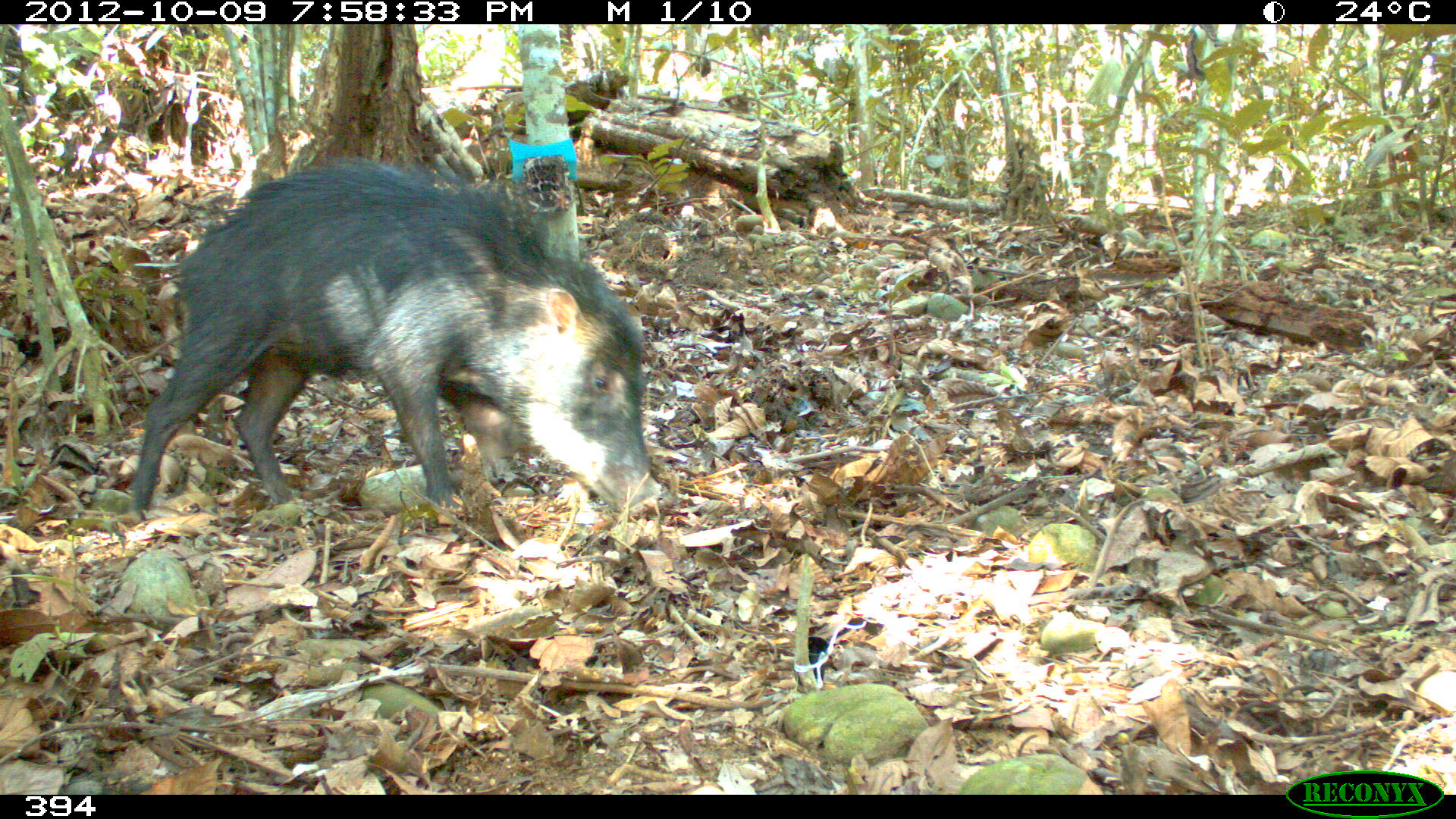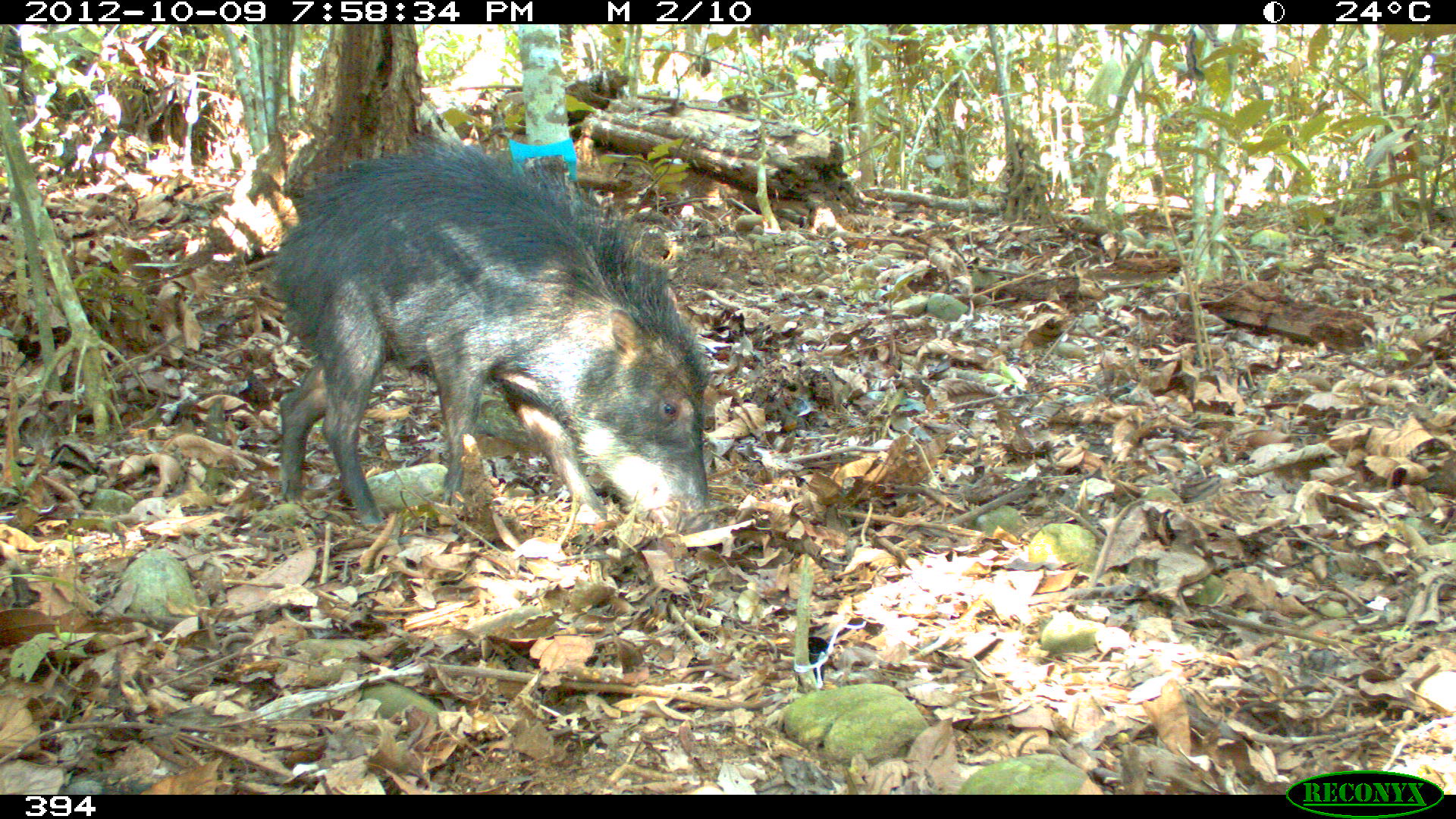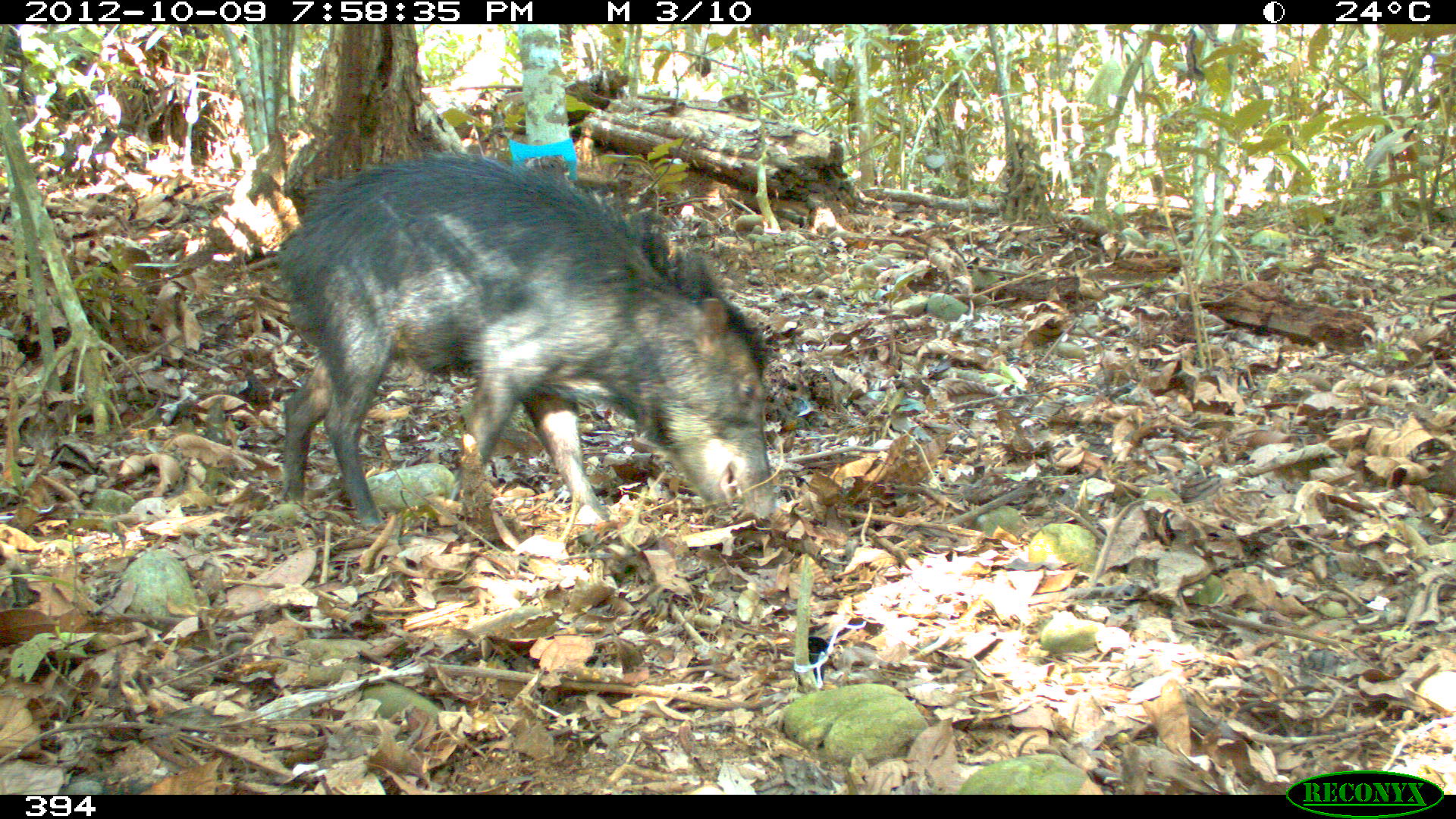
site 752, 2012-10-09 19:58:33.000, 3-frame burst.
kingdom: Animalia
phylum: Chordata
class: Mammalia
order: Artiodactyla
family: Tayassuidae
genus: Tayassu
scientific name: Tayassu pecari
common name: white-lipped peccary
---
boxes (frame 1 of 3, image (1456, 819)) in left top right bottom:
tayassu pecari: 126 157 674 522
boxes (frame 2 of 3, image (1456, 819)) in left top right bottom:
tayassu pecari: 268 136 715 536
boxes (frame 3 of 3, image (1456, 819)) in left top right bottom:
tayassu pecari: 267 151 779 532